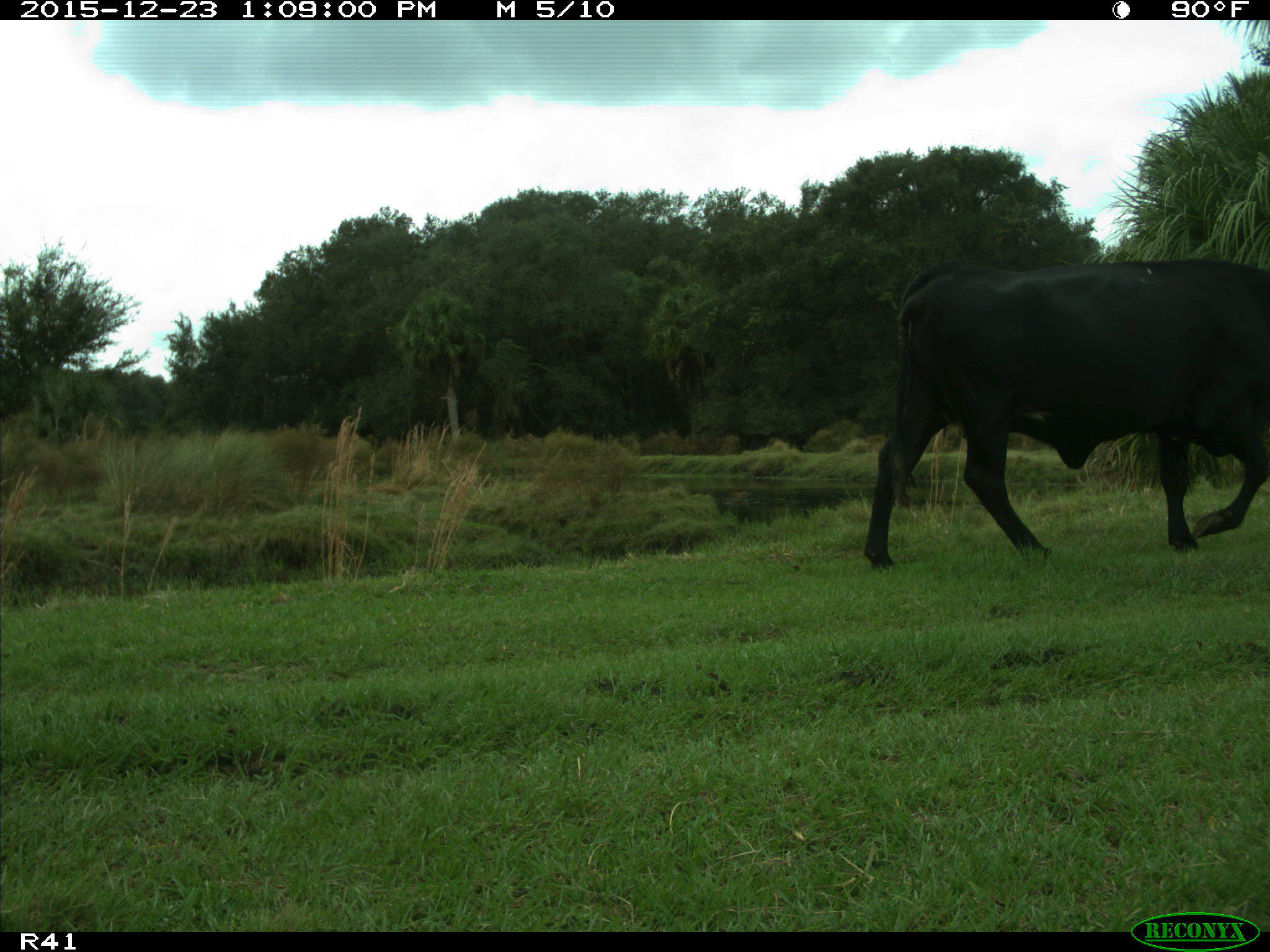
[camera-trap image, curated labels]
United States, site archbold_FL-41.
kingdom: Animalia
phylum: Chordata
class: Mammalia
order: Artiodactyla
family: Bovidae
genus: Bos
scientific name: Bos taurus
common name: domestic cow